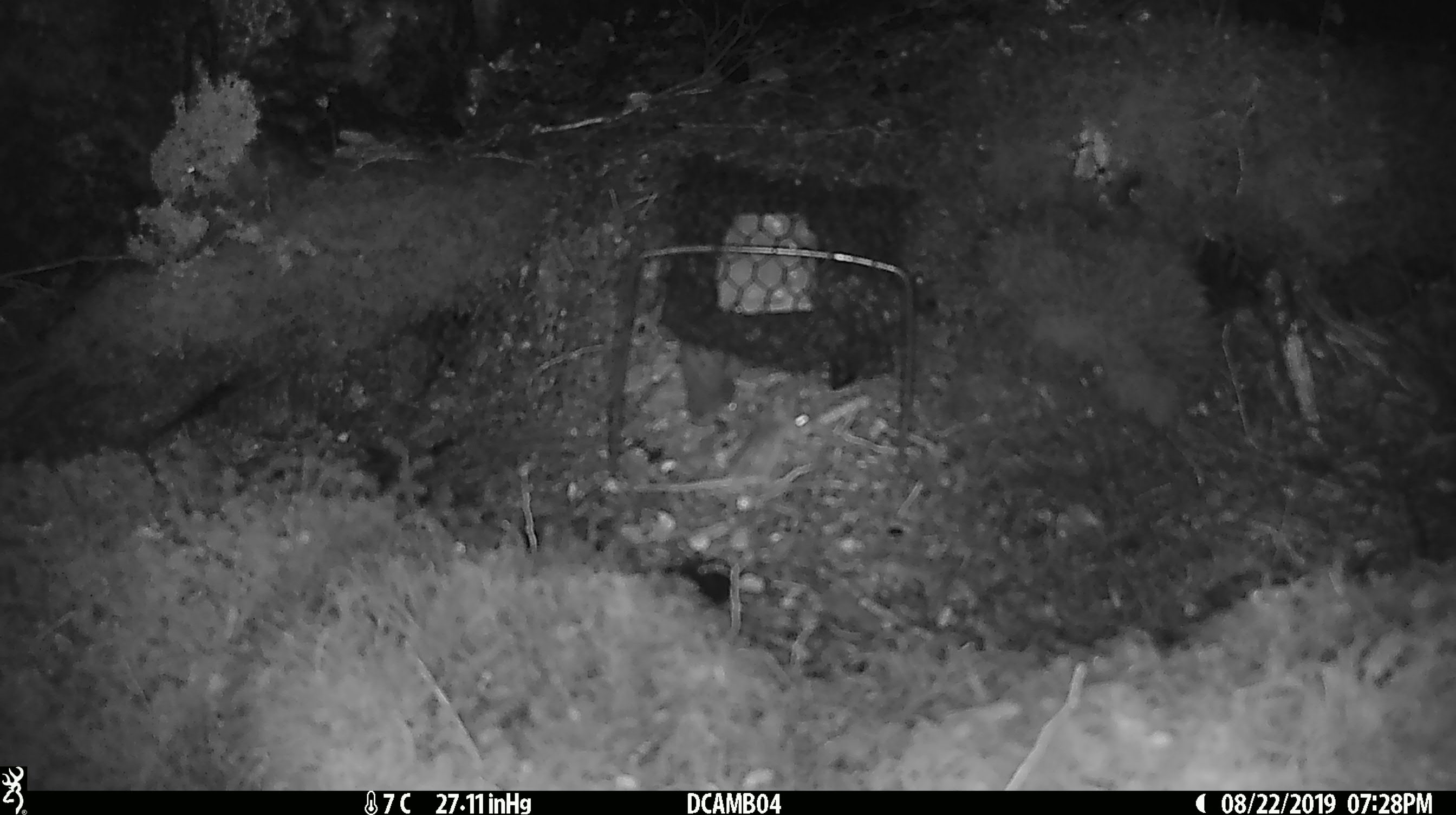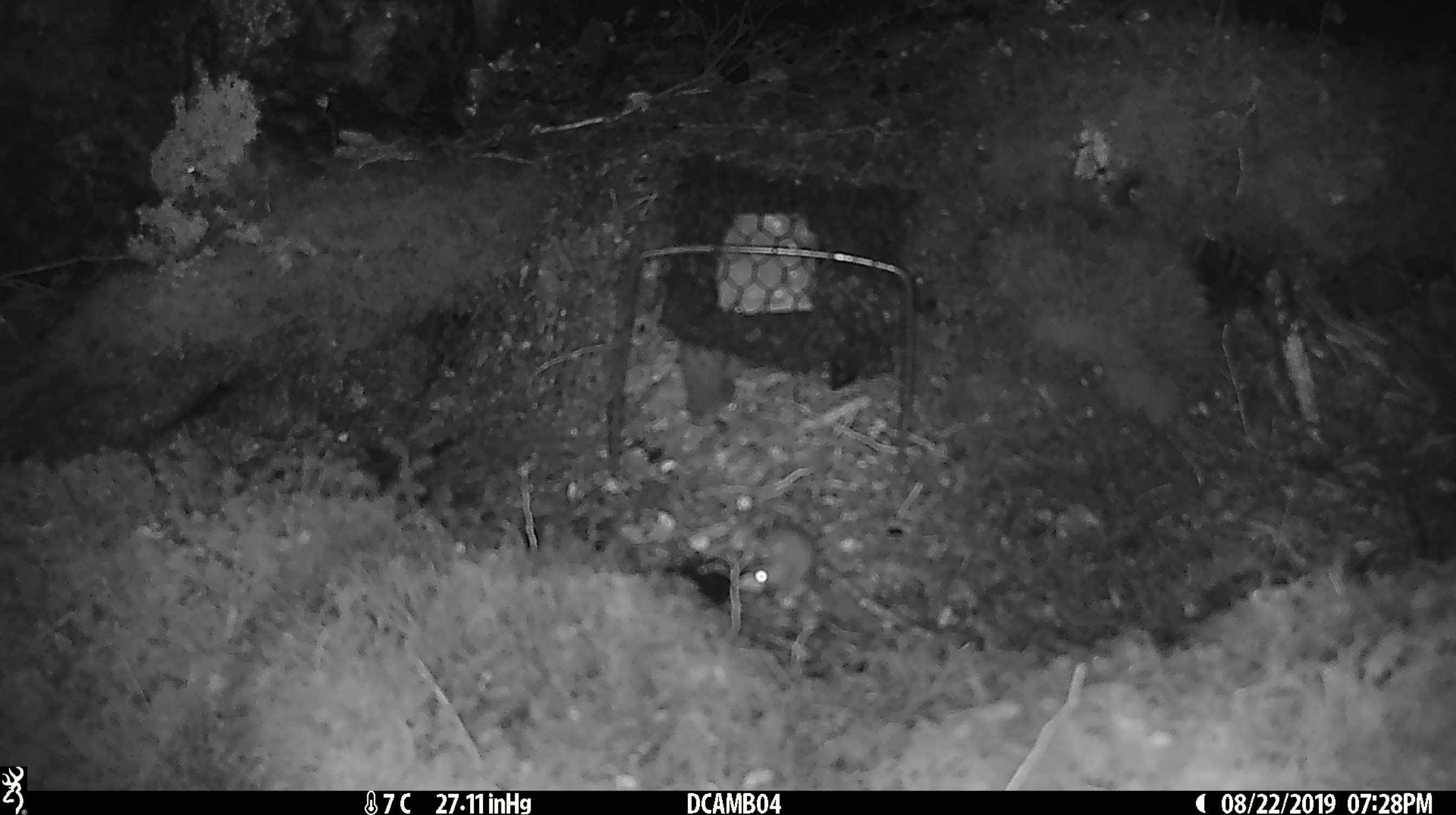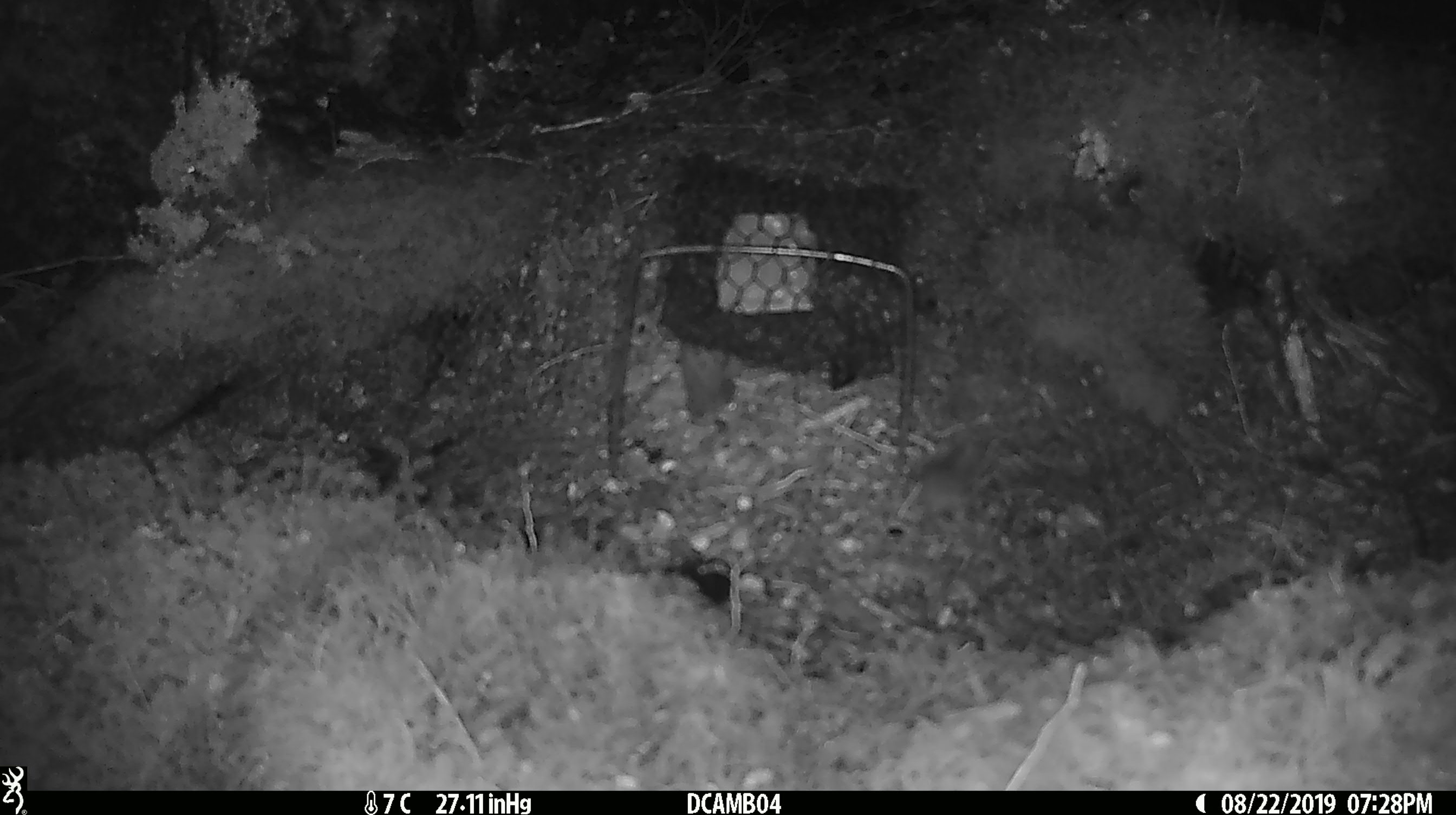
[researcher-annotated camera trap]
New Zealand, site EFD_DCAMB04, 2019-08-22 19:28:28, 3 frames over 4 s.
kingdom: Animalia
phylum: Chordata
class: Mammalia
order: Rodentia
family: Muridae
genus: Mus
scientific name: Mus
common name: mouse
Mouse (Mus).